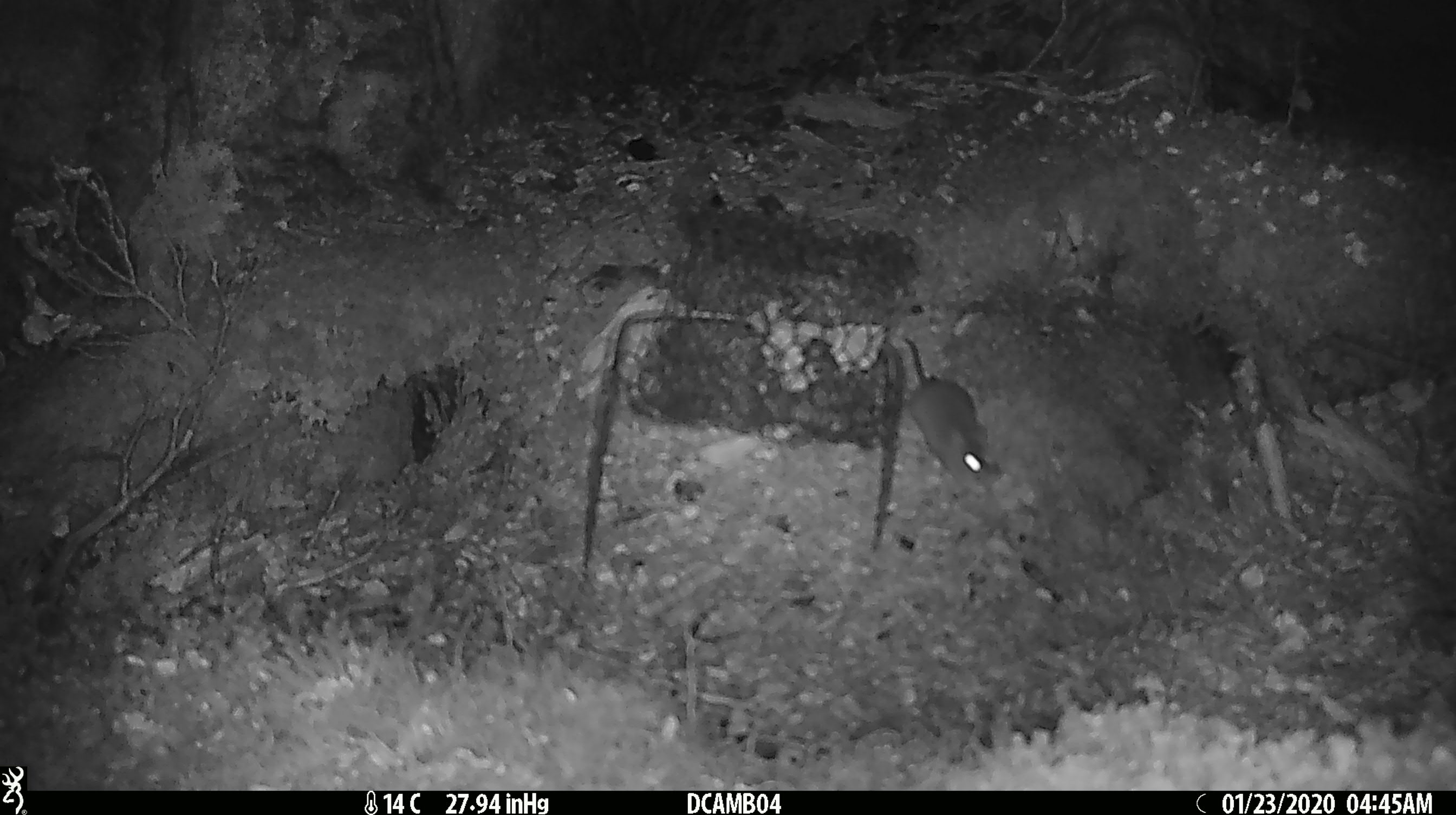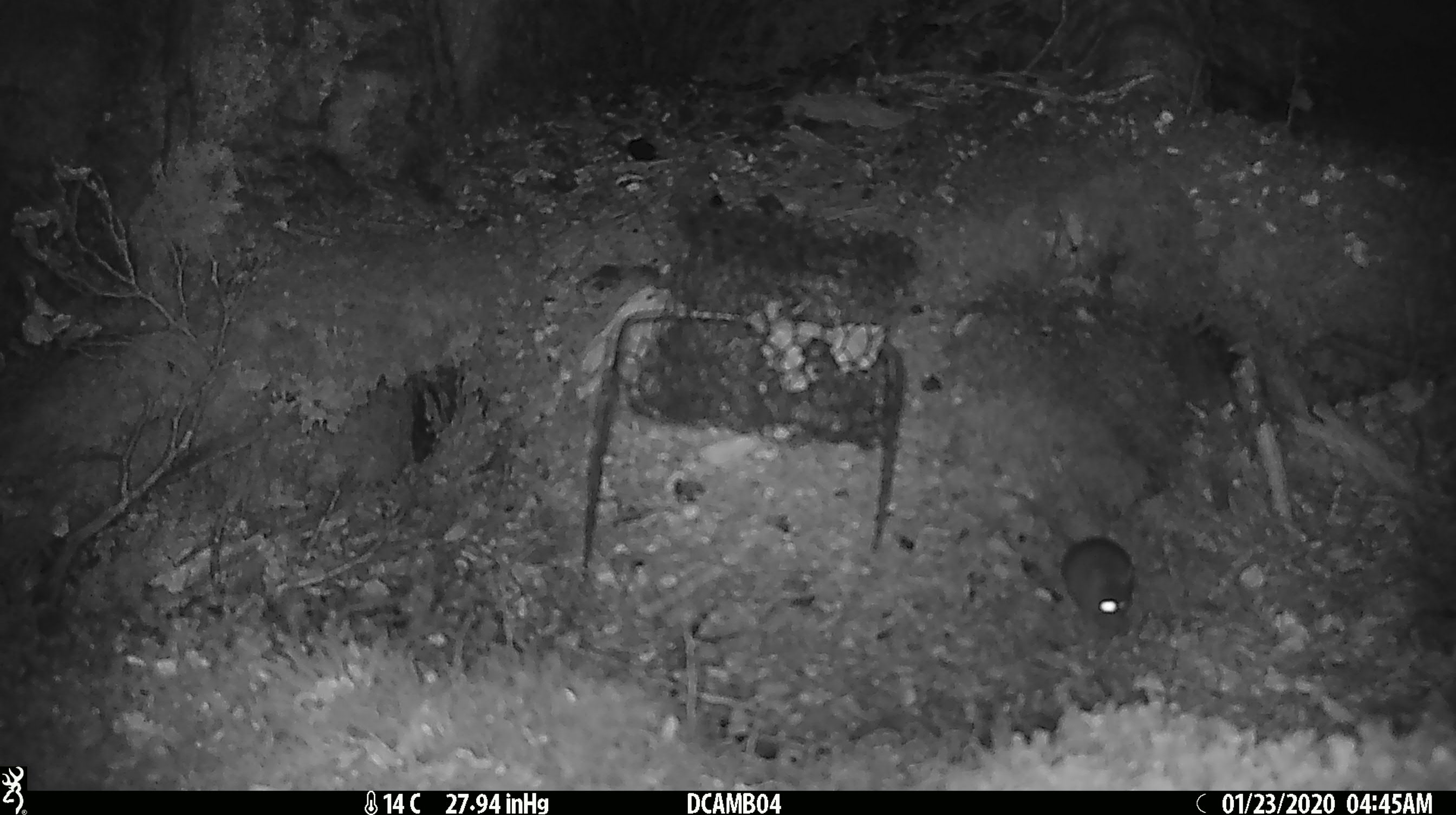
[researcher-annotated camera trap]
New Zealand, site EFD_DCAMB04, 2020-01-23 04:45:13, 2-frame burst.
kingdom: Animalia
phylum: Chordata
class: Mammalia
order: Rodentia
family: Muridae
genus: Mus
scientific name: Mus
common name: mouse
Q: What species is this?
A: Mouse (Mus).